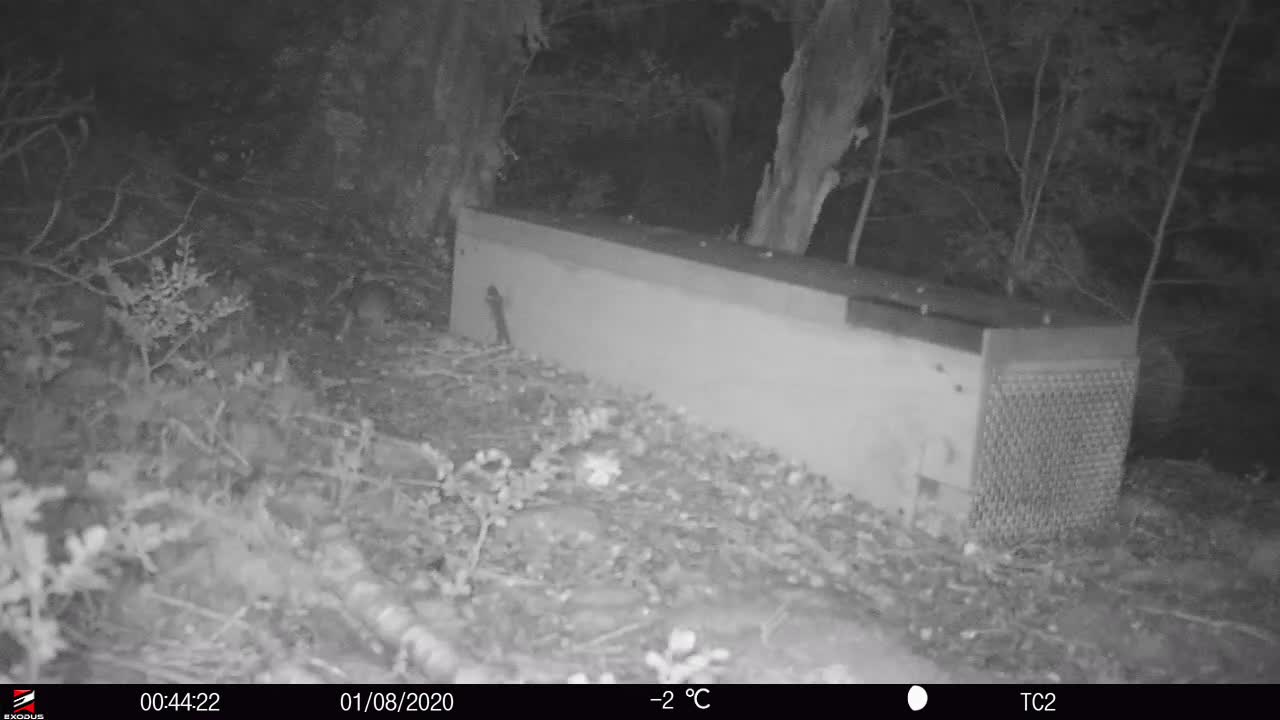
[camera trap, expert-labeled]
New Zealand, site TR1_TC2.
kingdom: Animalia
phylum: Chordata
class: Mammalia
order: Rodentia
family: Muridae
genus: Rattus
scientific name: Rattus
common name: rat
Rat (Rattus).